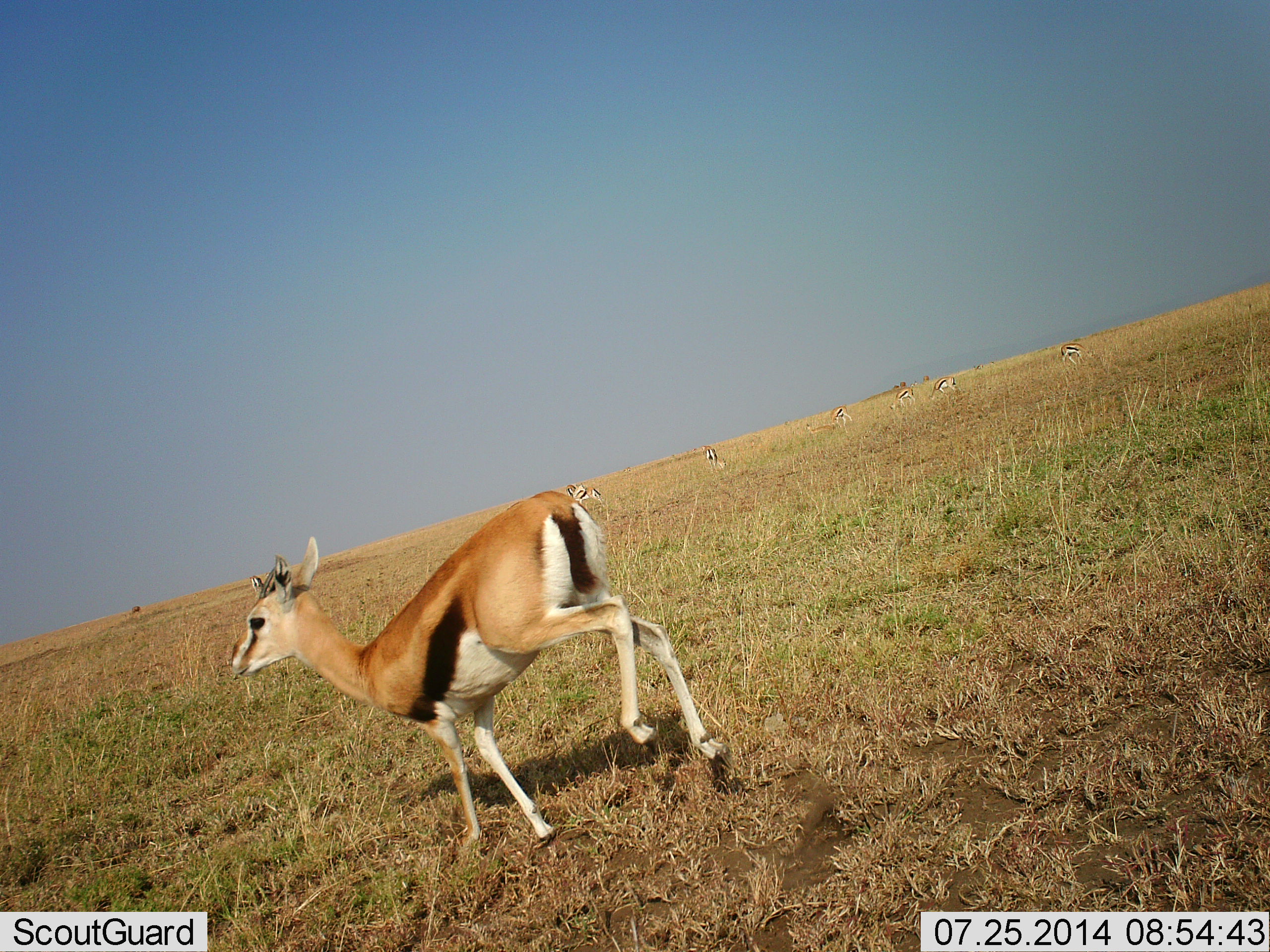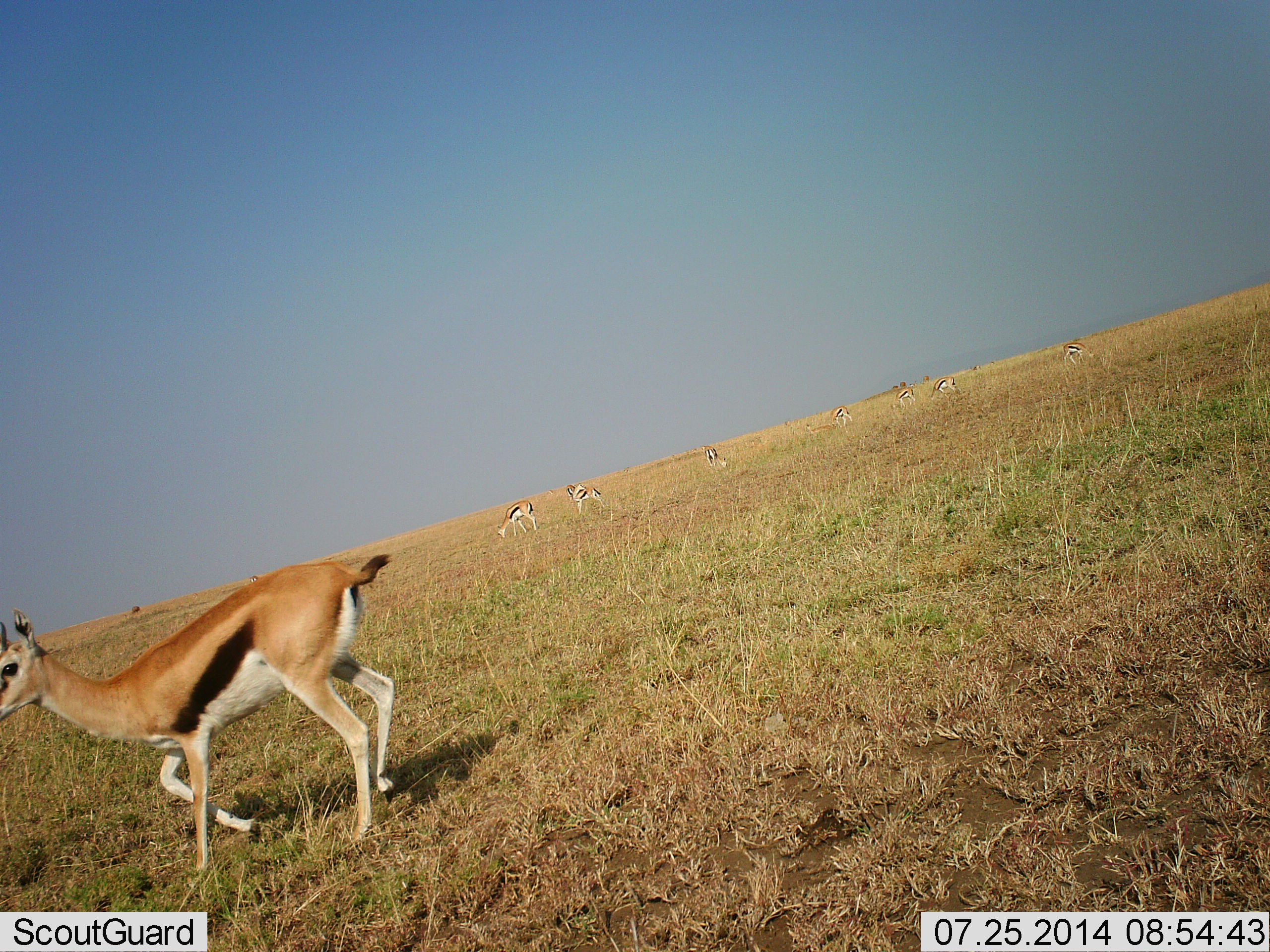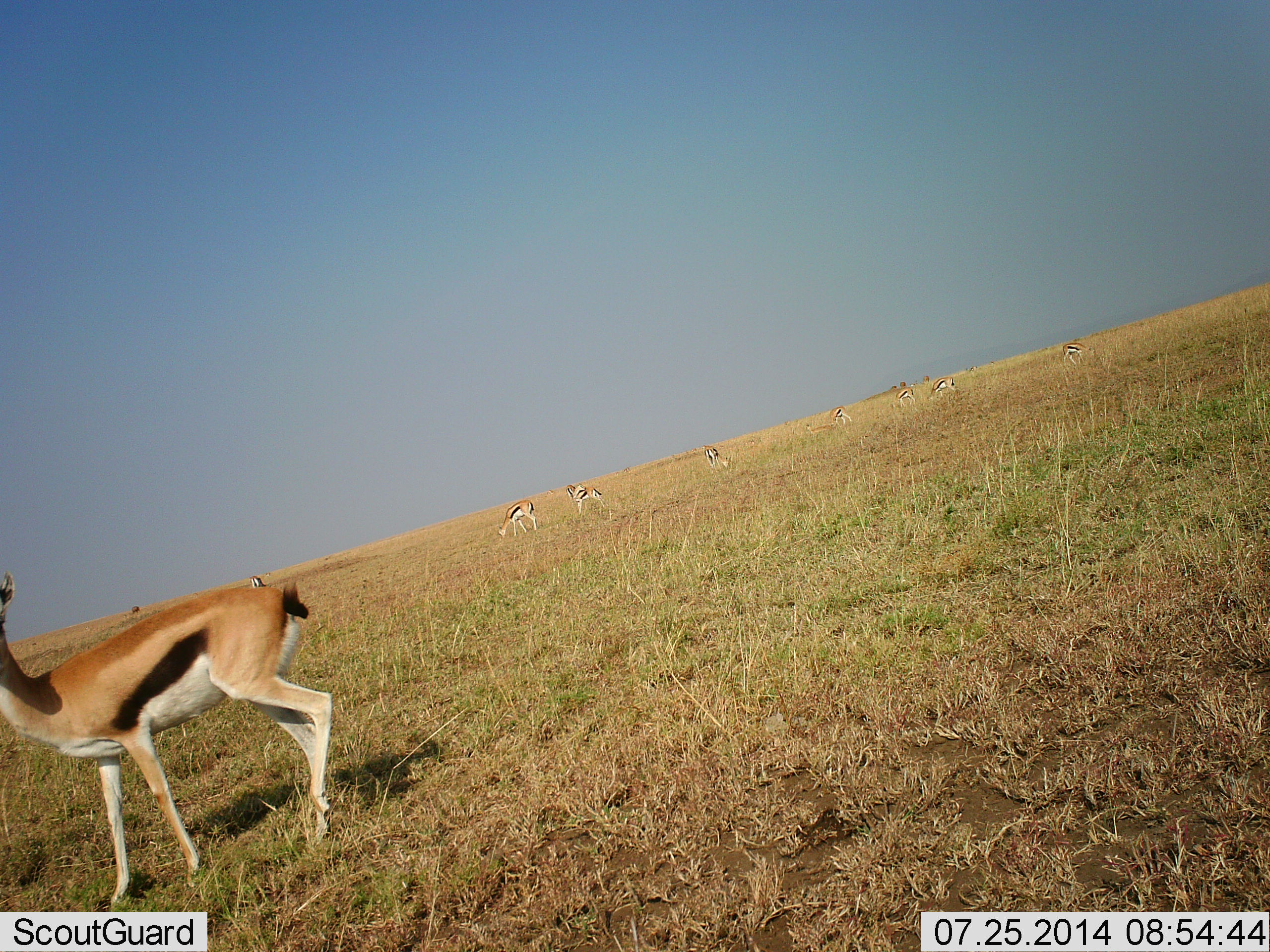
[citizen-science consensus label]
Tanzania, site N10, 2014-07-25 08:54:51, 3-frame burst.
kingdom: Animalia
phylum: Chordata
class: Mammalia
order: Artiodactyla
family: Bovidae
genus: Eudorcas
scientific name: Eudorcas thomsonii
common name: thomson's gazelle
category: gazellethomsons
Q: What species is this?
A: Gazellethomsons (thomson's gazelle) (Eudorcas thomsonii).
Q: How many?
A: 9.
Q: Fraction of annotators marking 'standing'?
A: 60%.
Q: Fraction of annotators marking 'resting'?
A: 0%.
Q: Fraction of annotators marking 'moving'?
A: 90%.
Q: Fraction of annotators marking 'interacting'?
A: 0%.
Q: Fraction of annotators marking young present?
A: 0%.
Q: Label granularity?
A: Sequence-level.